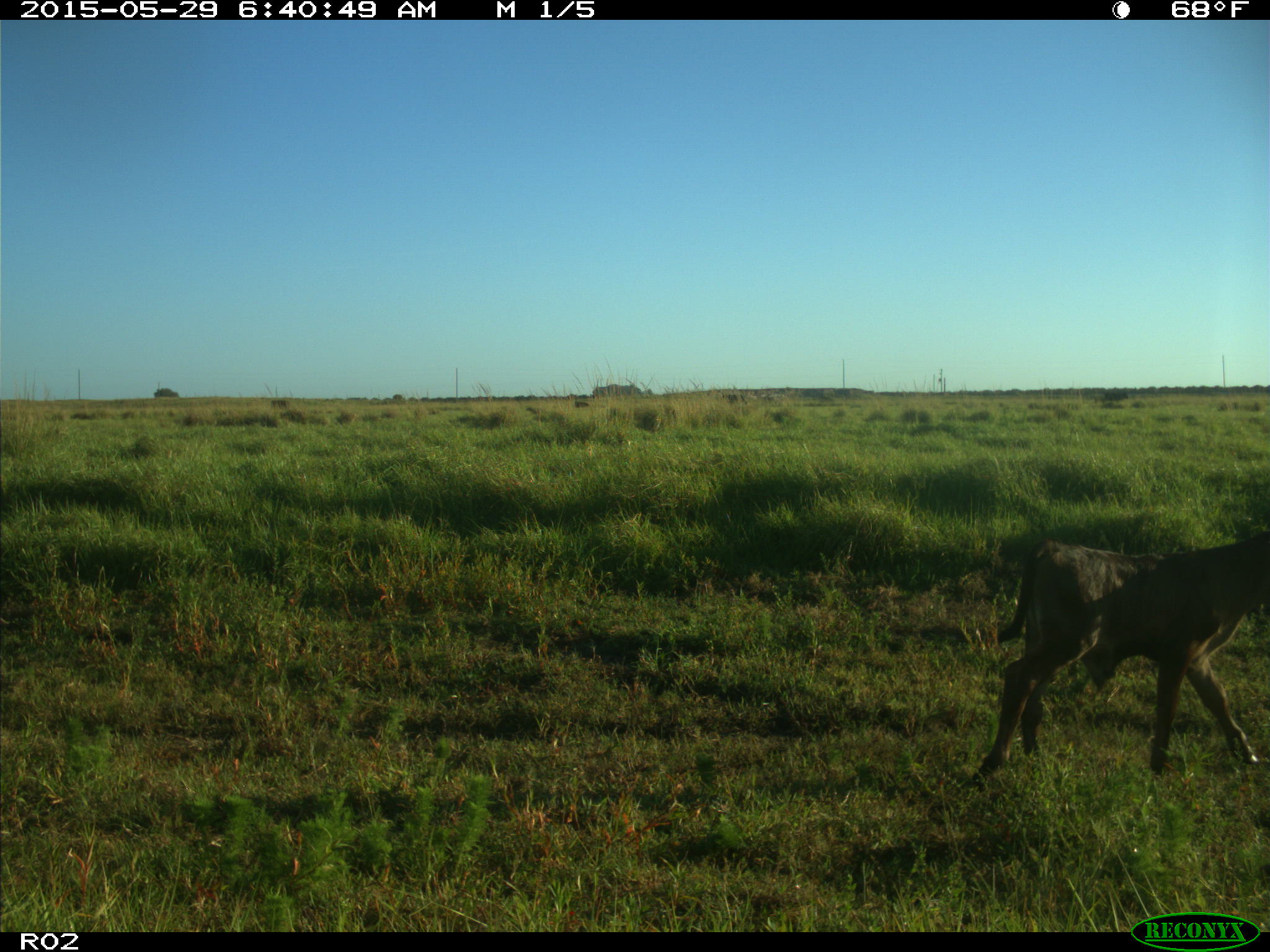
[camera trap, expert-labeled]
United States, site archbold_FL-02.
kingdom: Animalia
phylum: Chordata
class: Mammalia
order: Artiodactyla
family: Bovidae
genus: Bos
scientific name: Bos taurus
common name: domestic cow